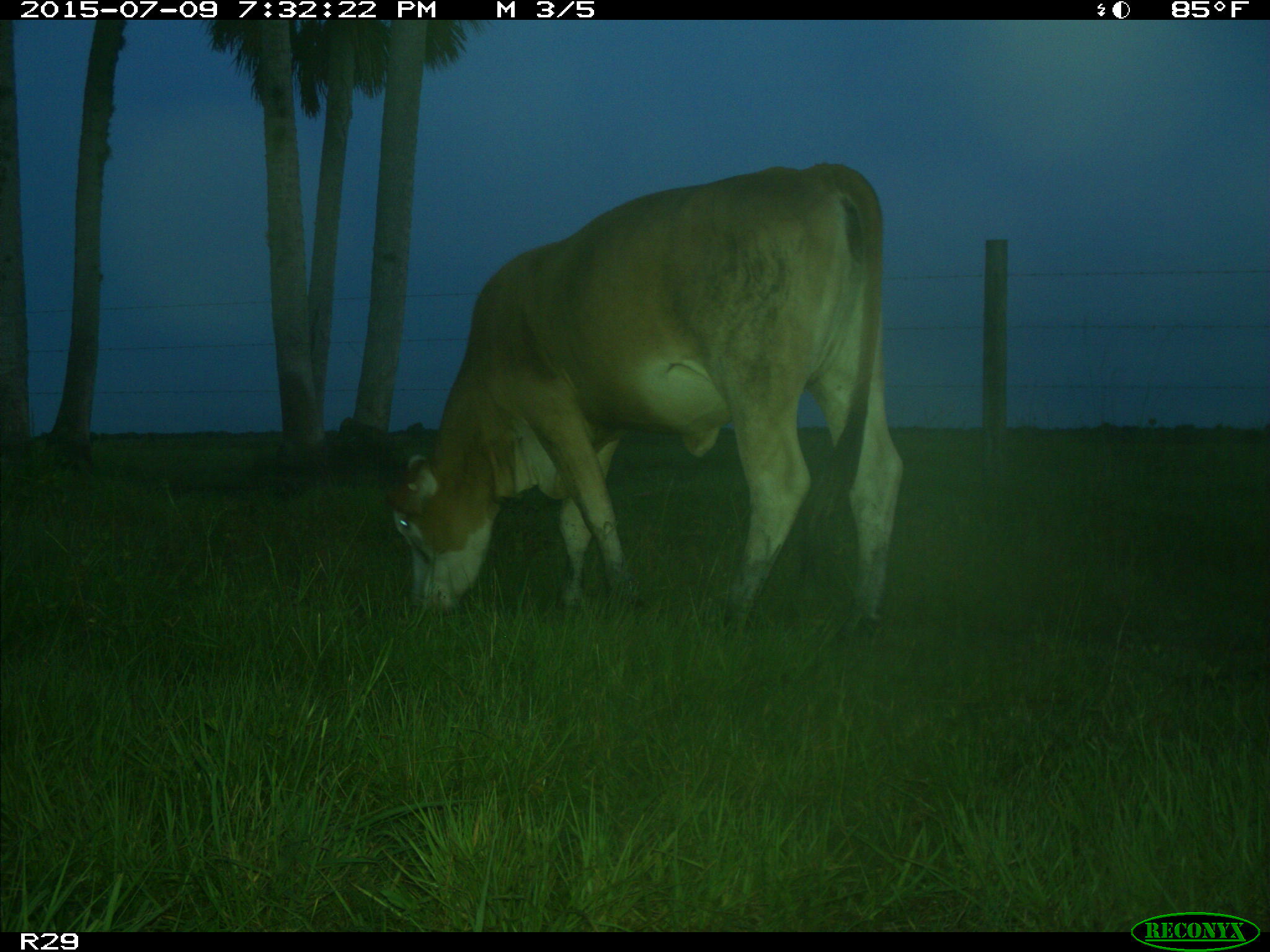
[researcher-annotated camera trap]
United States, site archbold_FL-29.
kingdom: Animalia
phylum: Chordata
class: Mammalia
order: Artiodactyla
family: Bovidae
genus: Bos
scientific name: Bos taurus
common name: domestic cow